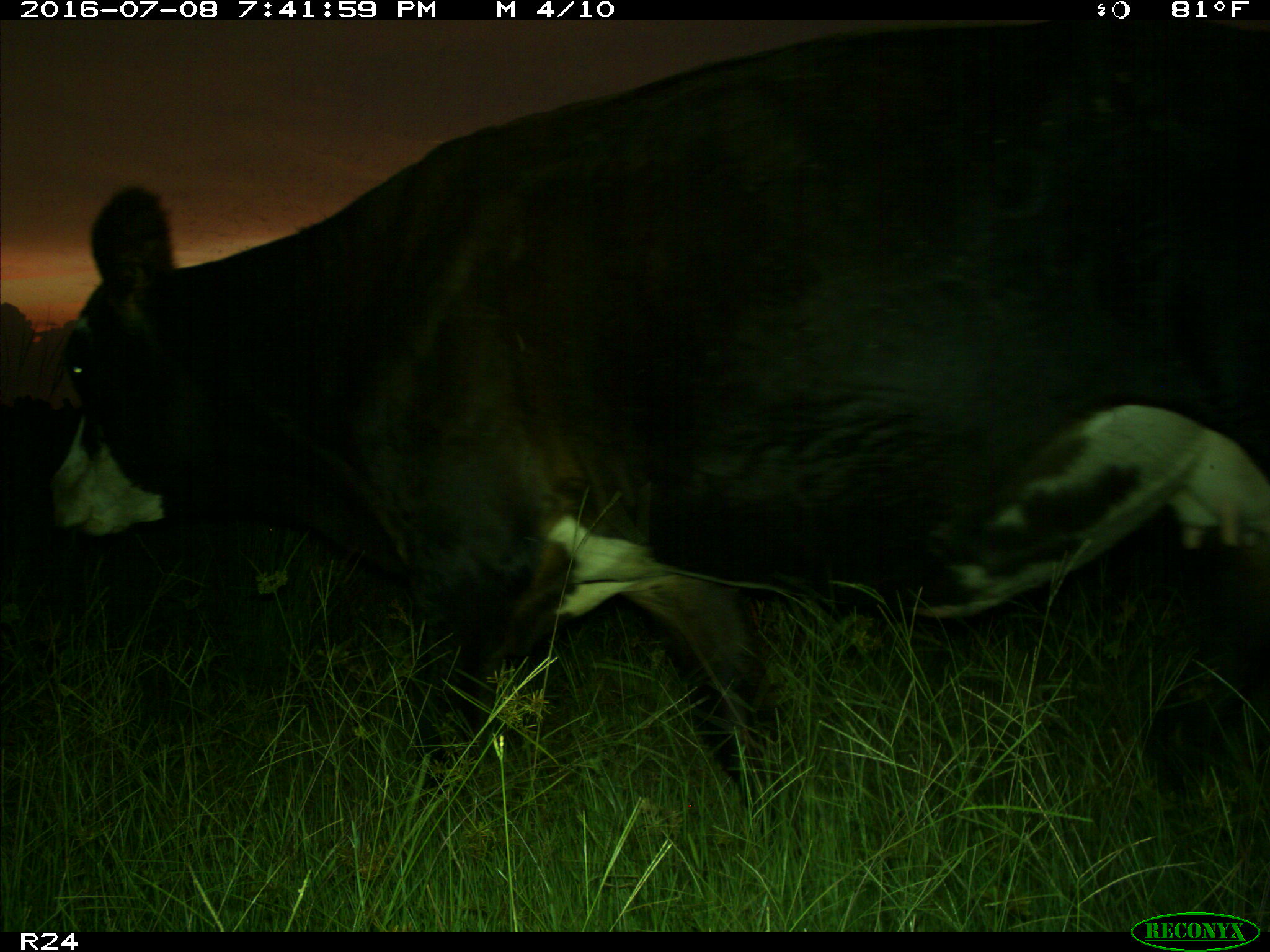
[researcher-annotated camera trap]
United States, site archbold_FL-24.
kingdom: Animalia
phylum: Chordata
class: Mammalia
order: Artiodactyla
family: Bovidae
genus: Bos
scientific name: Bos taurus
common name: domestic cow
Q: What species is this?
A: Bos taurus (domestic cow).